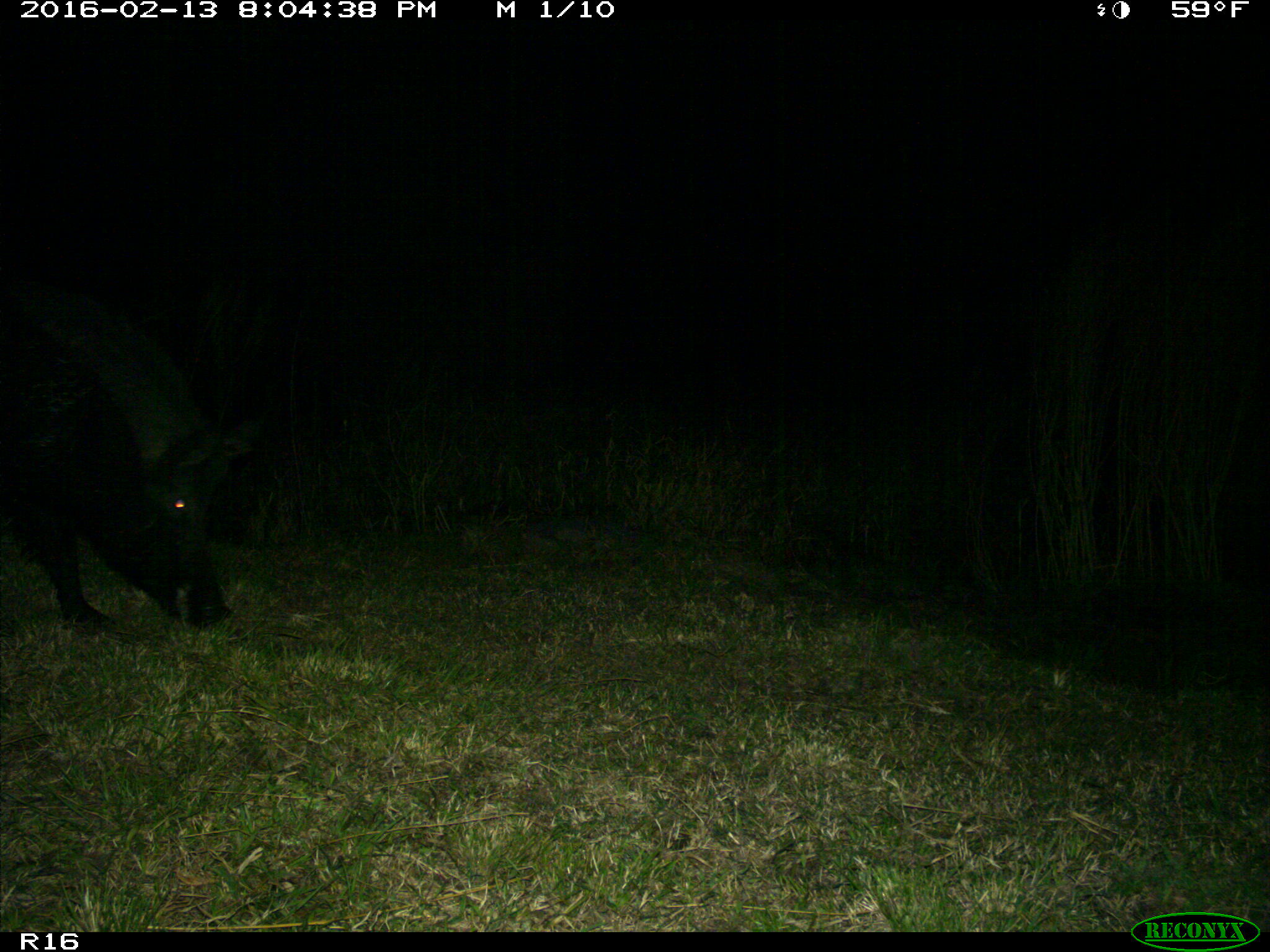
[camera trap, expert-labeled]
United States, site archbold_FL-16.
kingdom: Animalia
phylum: Chordata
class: Mammalia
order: Artiodactyla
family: Suidae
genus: Sus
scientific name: Sus scrofa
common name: wild boar